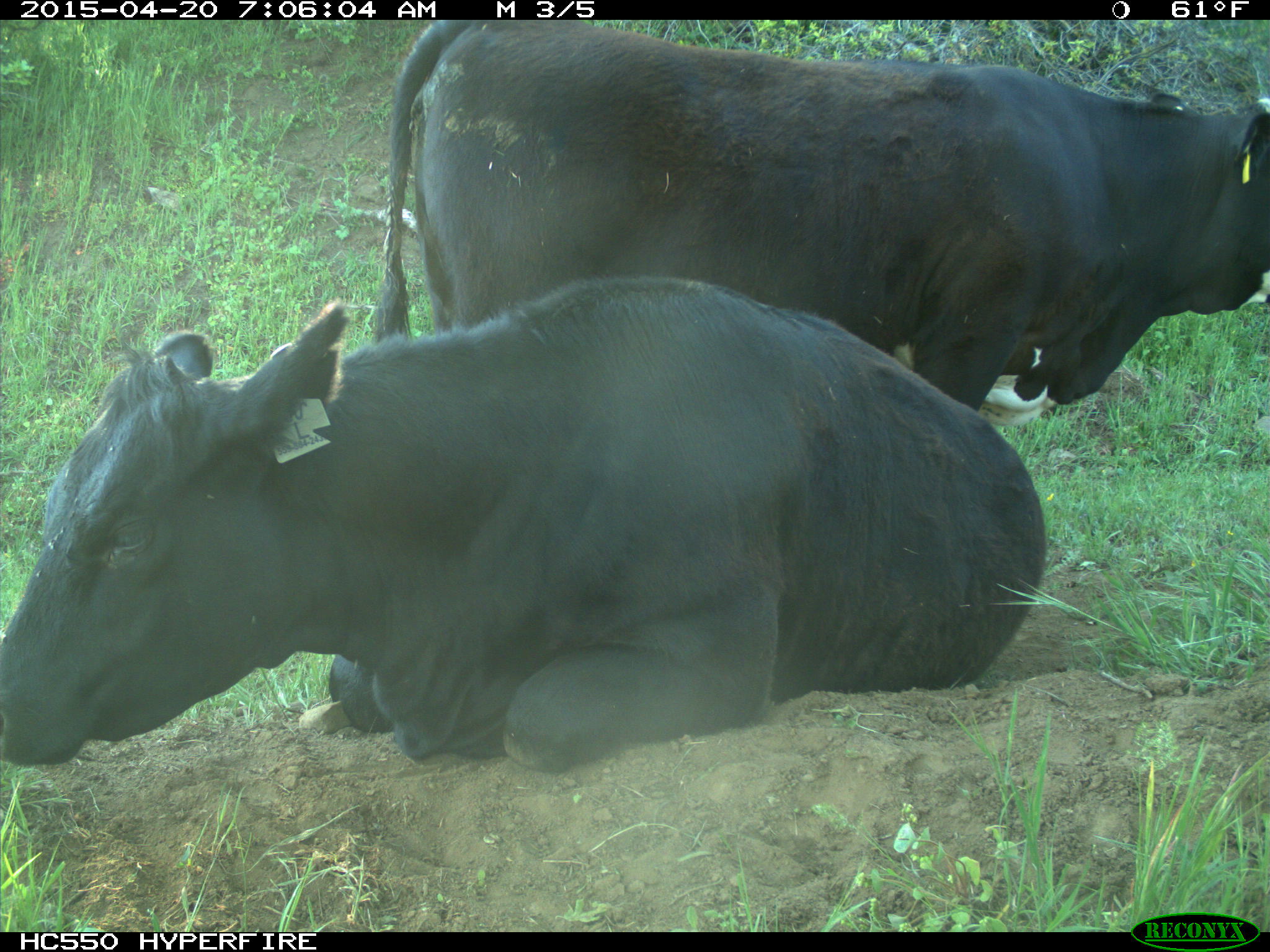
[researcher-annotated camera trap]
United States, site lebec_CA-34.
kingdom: Animalia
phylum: Chordata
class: Mammalia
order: Artiodactyla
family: Bovidae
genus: Bos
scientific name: Bos taurus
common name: domestic cow